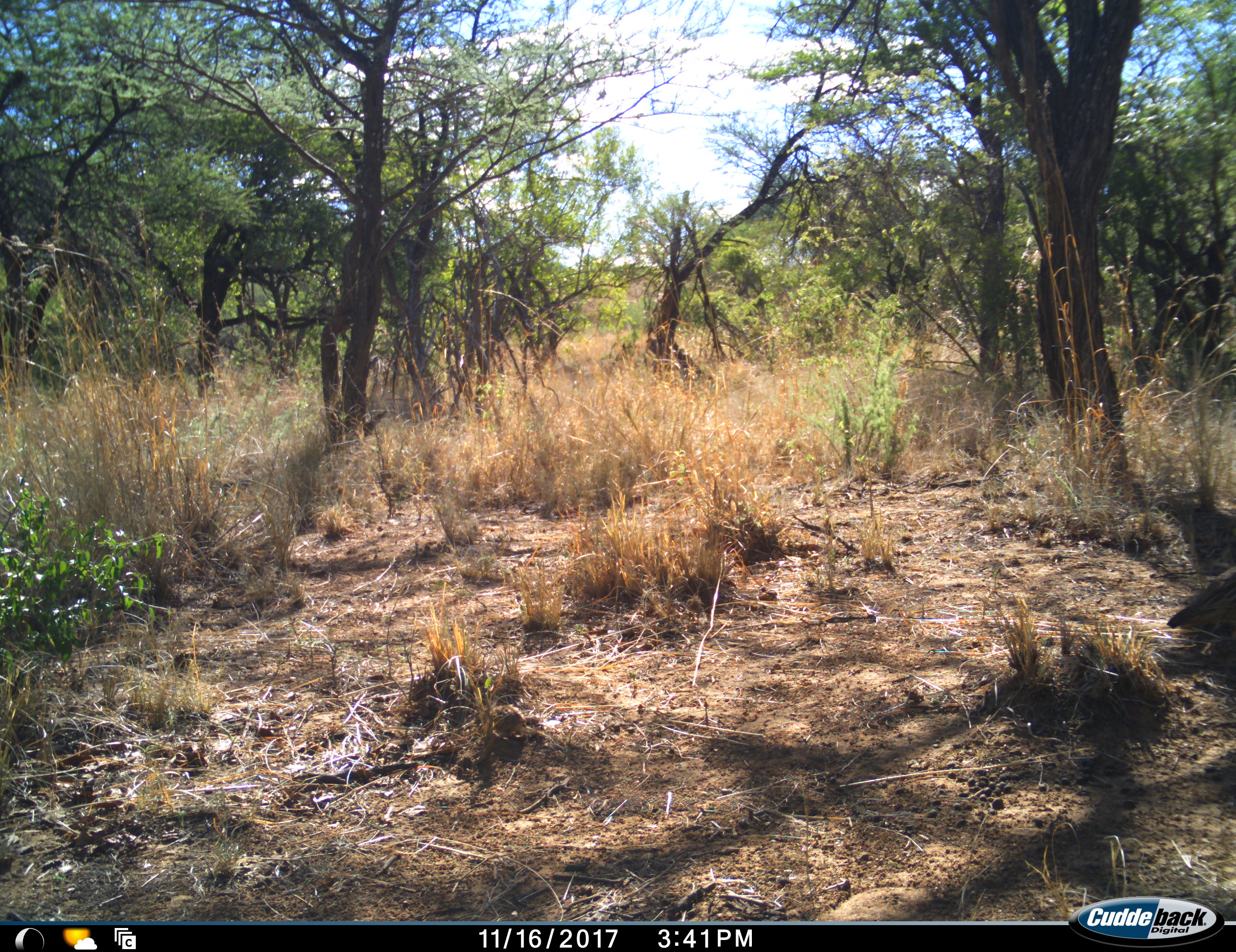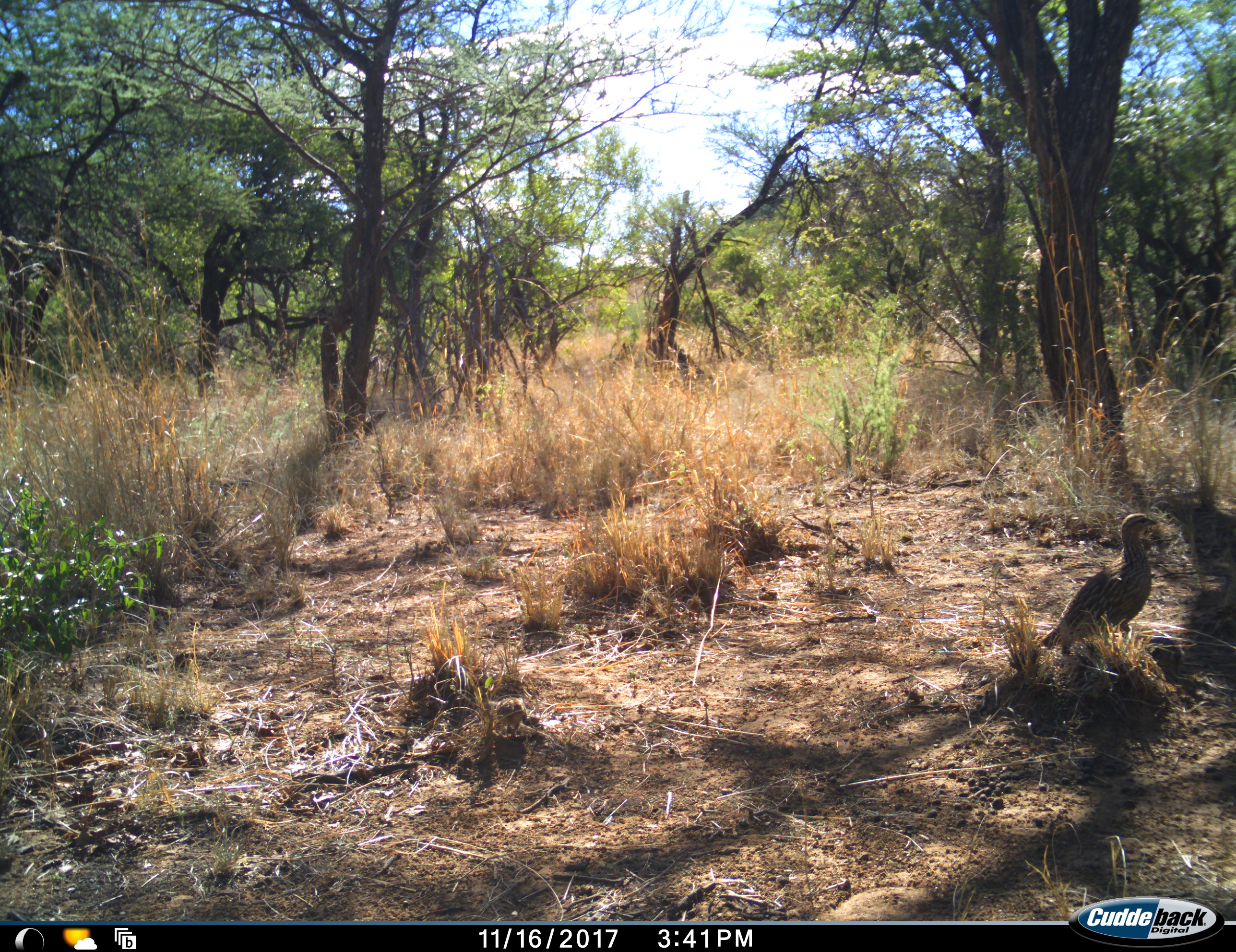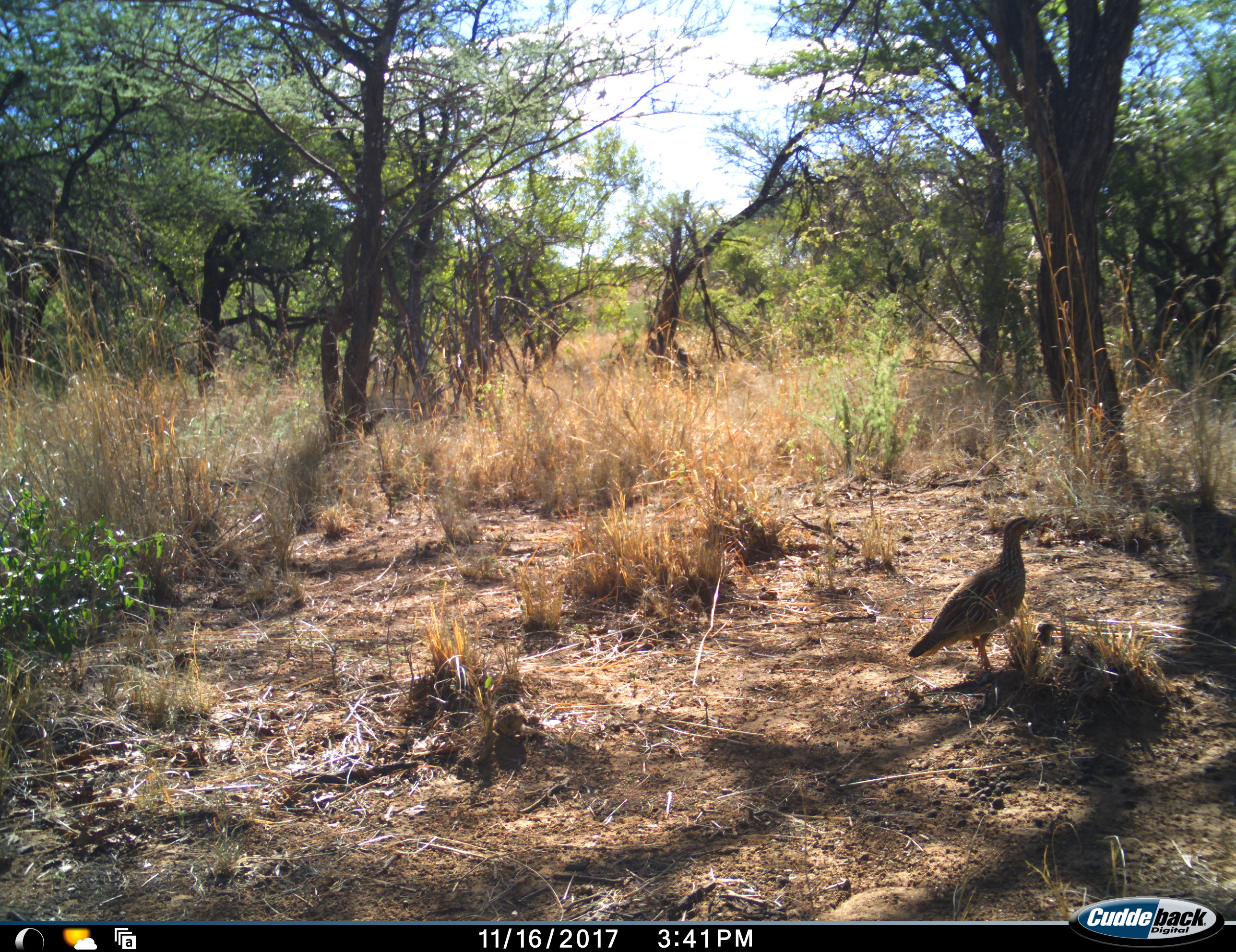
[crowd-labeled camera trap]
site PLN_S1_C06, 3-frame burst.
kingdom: Animalia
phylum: Chordata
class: Aves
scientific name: Aves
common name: bird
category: birdother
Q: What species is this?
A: Birdother (bird) (Aves).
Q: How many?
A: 2.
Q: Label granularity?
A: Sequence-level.